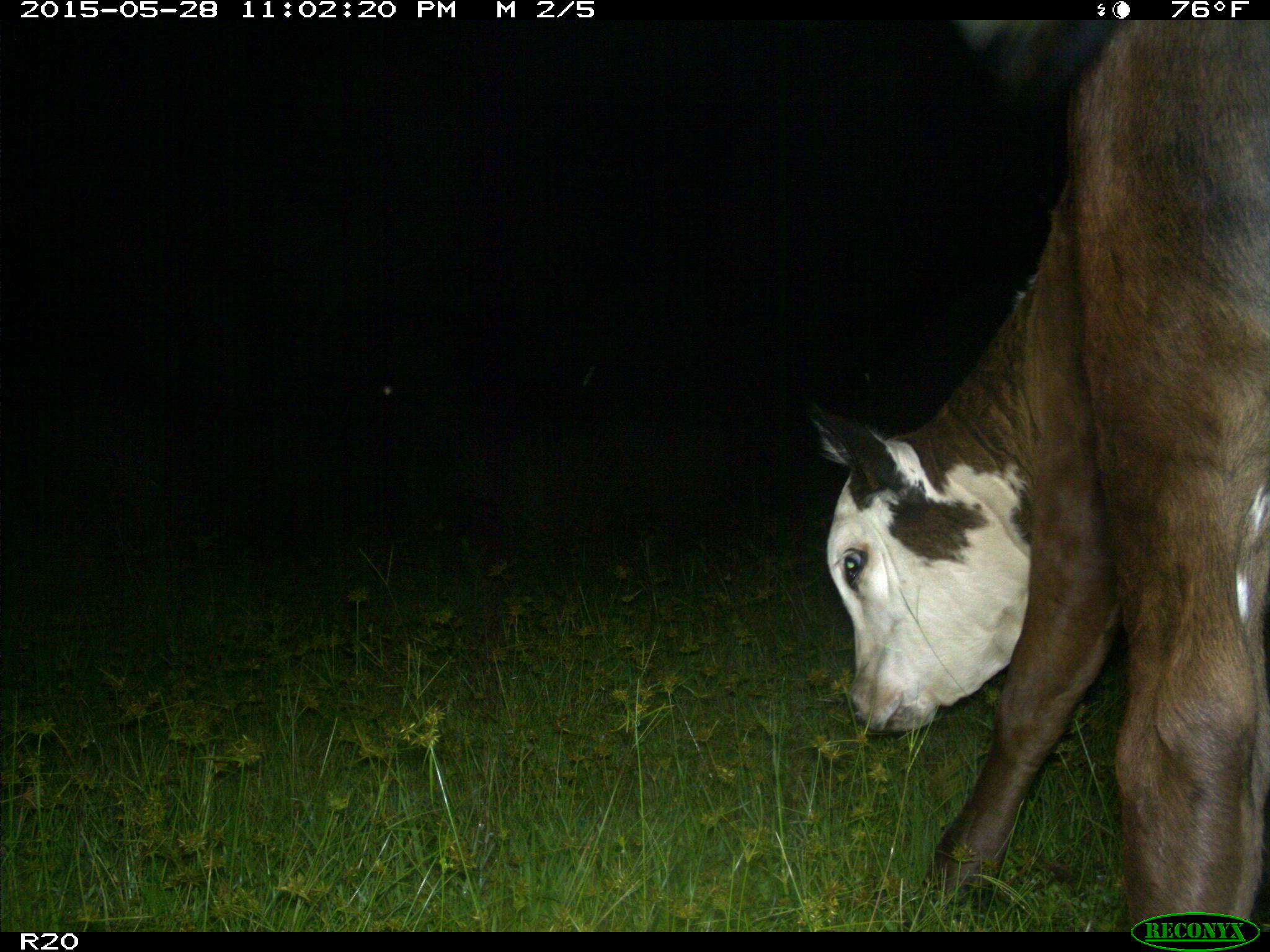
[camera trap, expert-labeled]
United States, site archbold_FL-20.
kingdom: Animalia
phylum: Chordata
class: Mammalia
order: Artiodactyla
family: Bovidae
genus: Bos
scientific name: Bos taurus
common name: domestic cow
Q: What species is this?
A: Bos taurus (domestic cow).